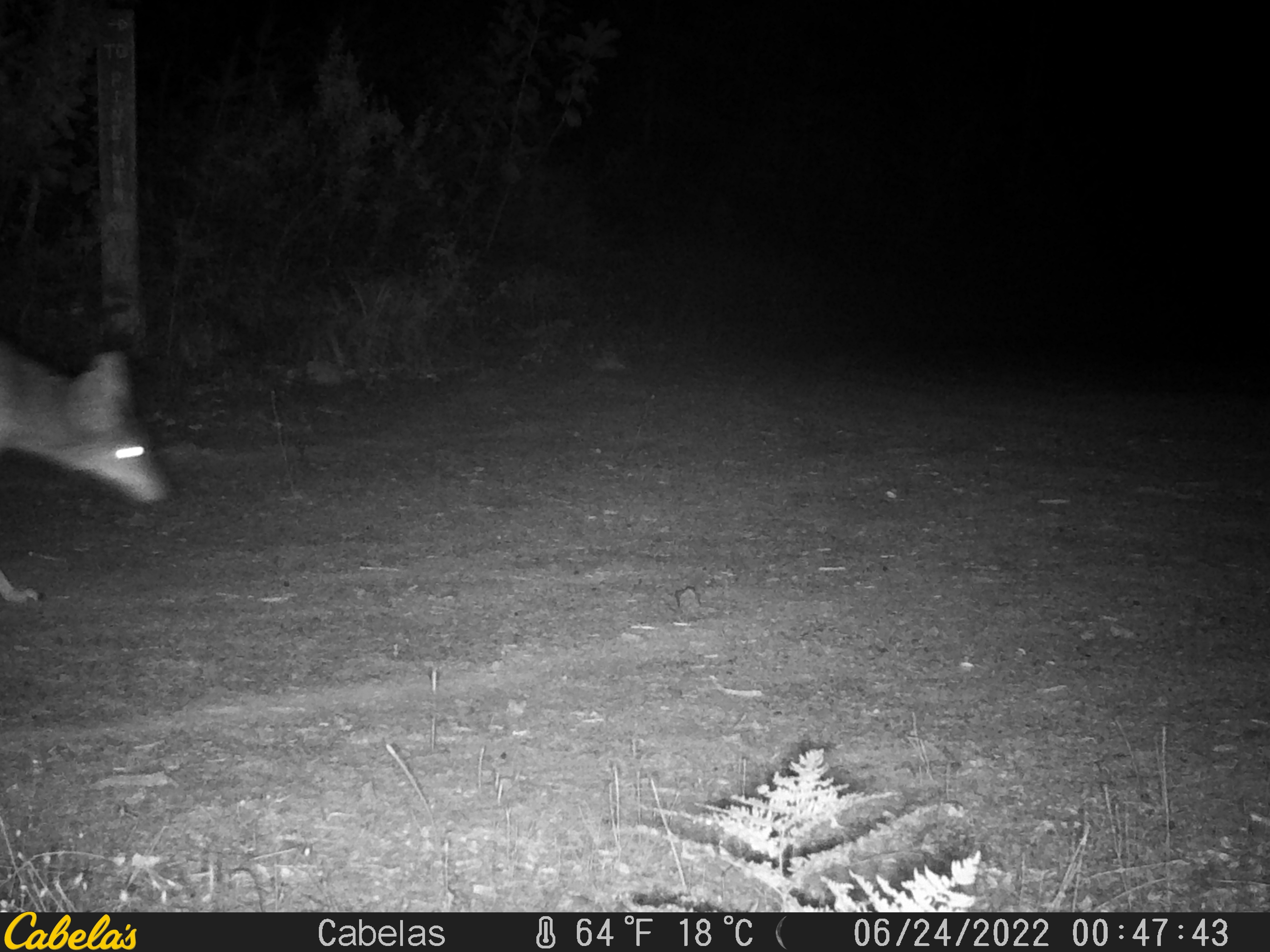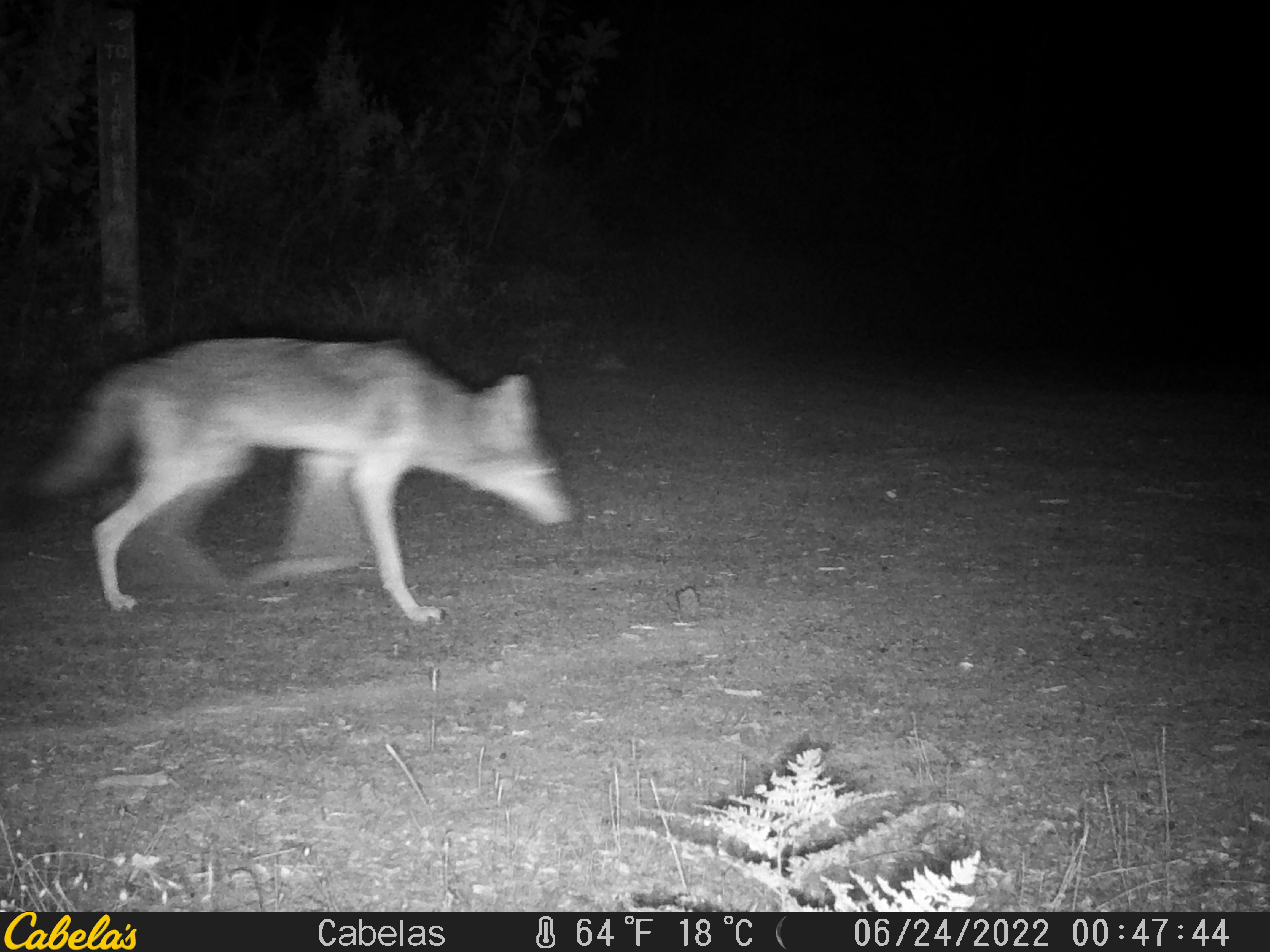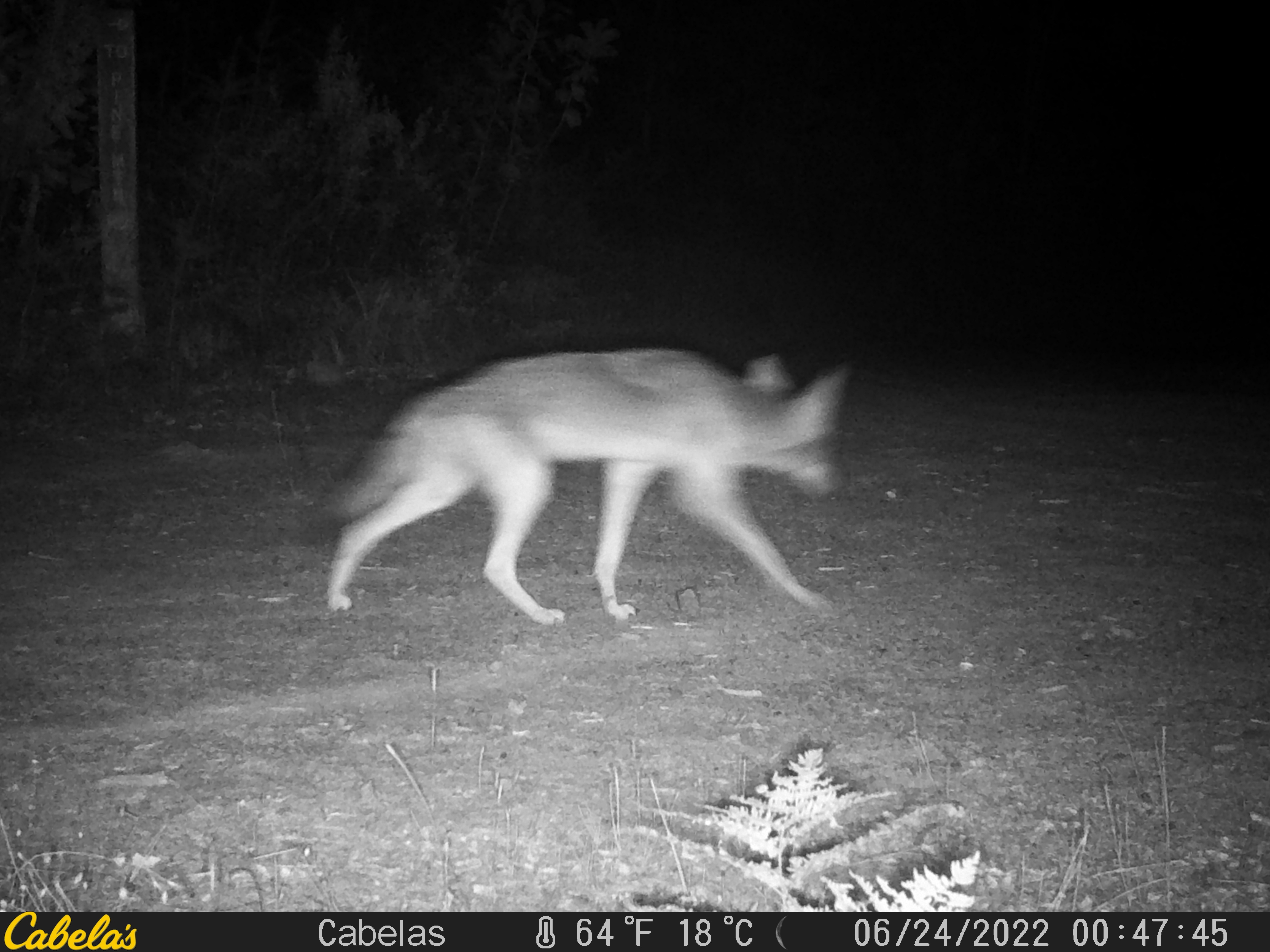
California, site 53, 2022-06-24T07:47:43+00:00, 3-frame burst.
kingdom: Animalia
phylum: Chordata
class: Mammalia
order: Carnivora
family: Canidae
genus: Canis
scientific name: Canis latrans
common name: coyote